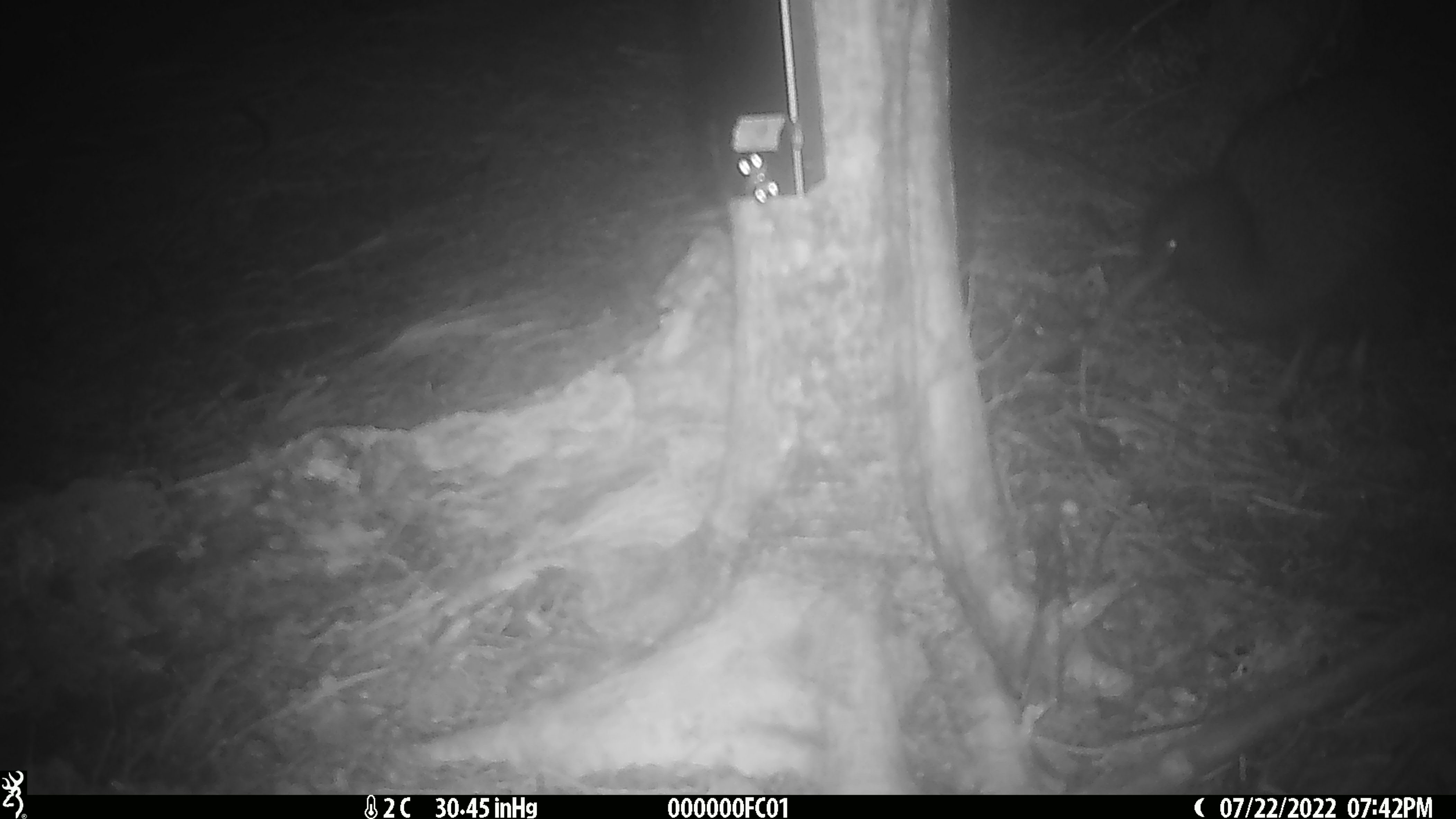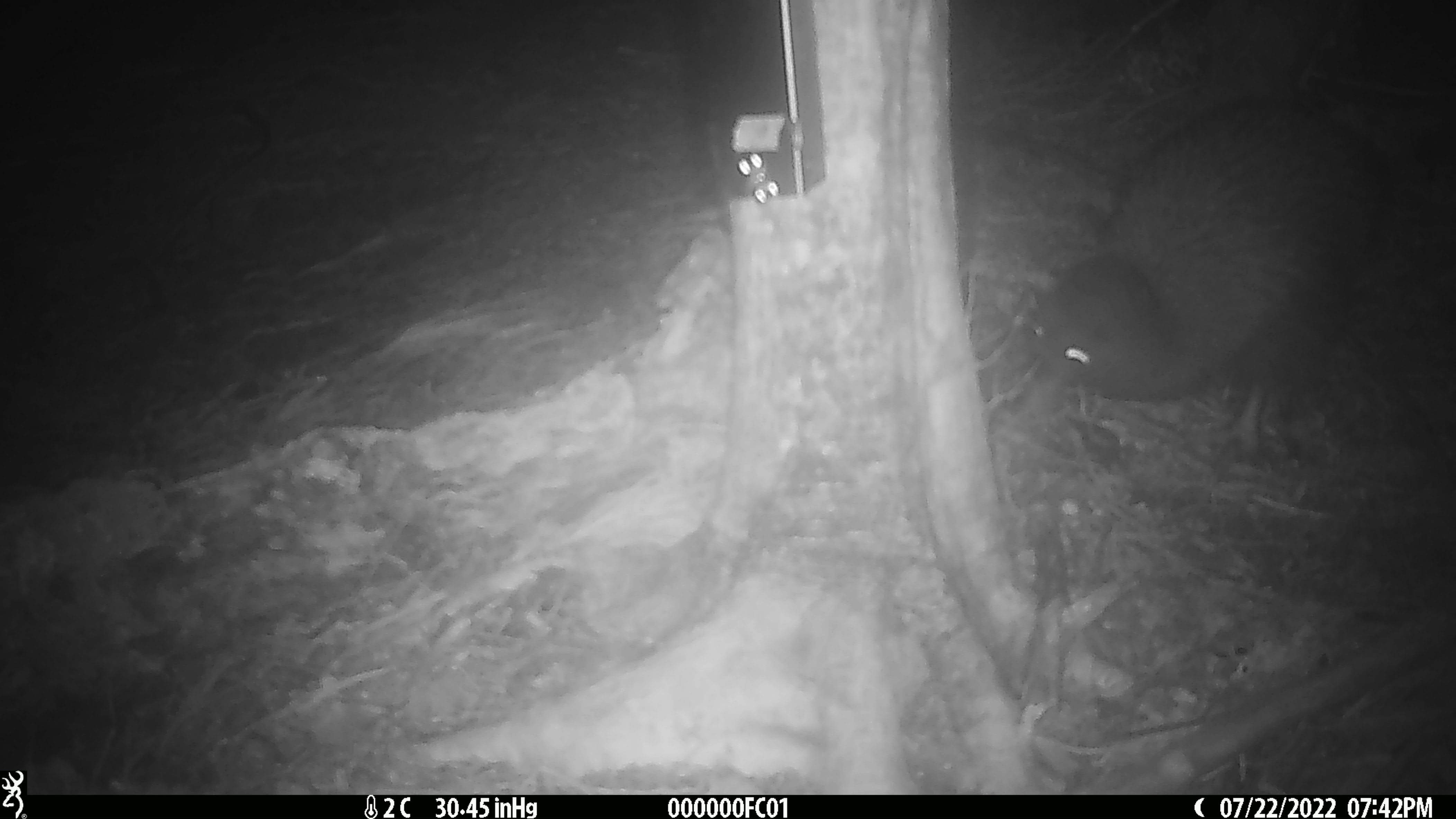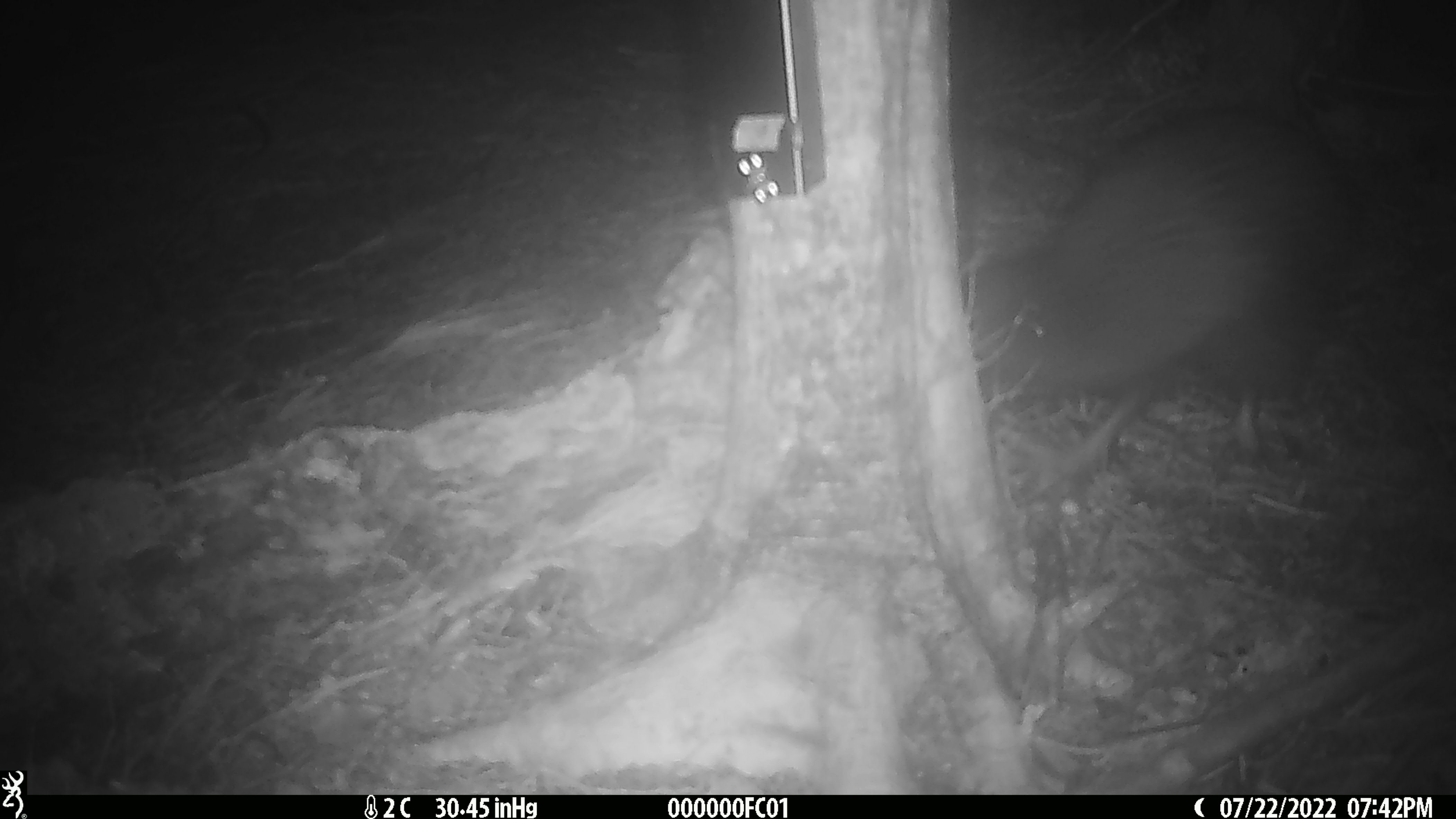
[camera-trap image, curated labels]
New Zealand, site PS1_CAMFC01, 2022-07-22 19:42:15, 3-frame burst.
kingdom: Animalia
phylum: Chordata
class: Aves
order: Apterygiformes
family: Apterygidae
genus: Apteryx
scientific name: Apteryx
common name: kiwi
Kiwi (Apteryx).